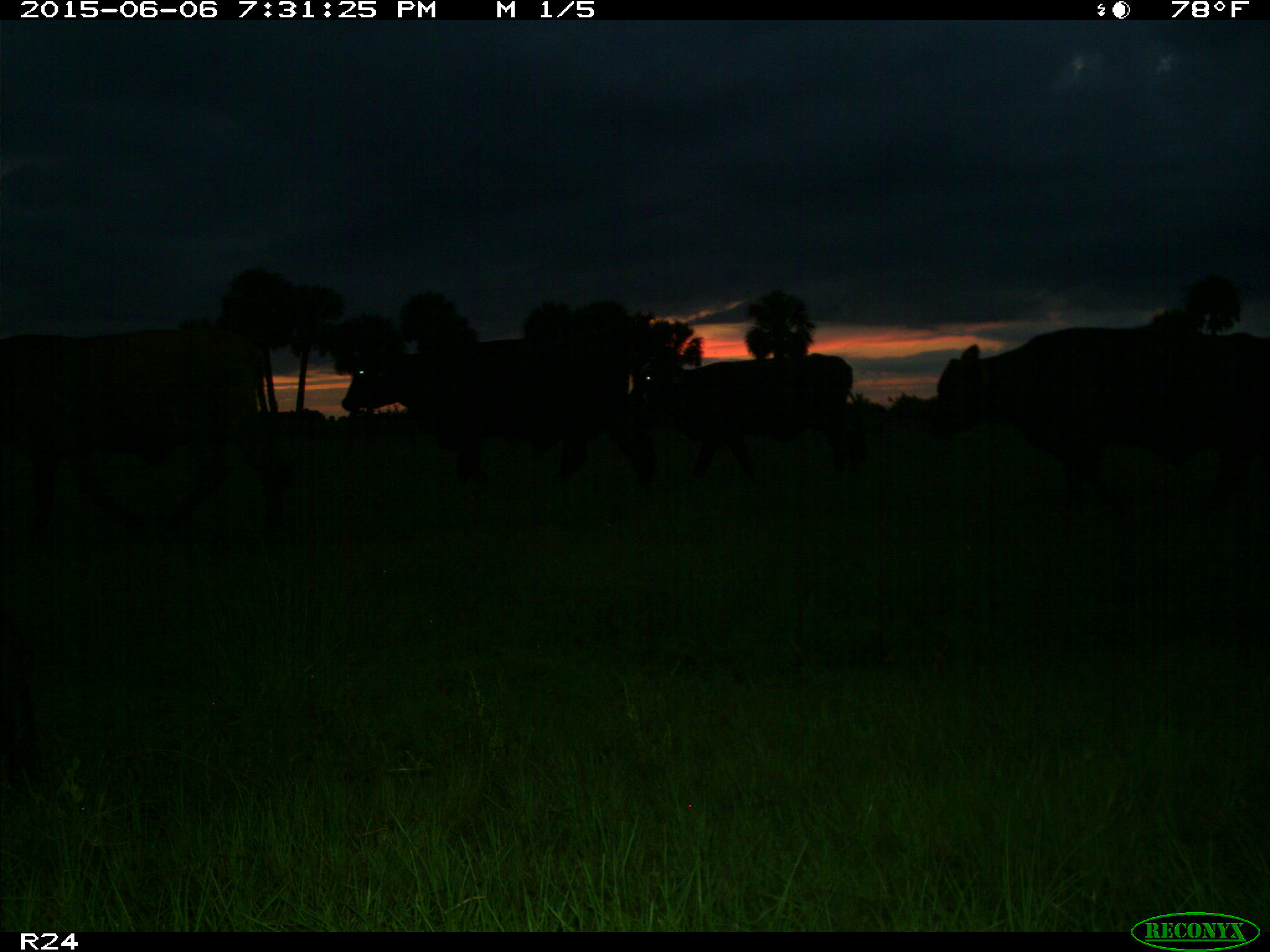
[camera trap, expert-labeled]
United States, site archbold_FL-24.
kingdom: Animalia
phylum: Chordata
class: Mammalia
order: Artiodactyla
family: Bovidae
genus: Bos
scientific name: Bos taurus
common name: domestic cow